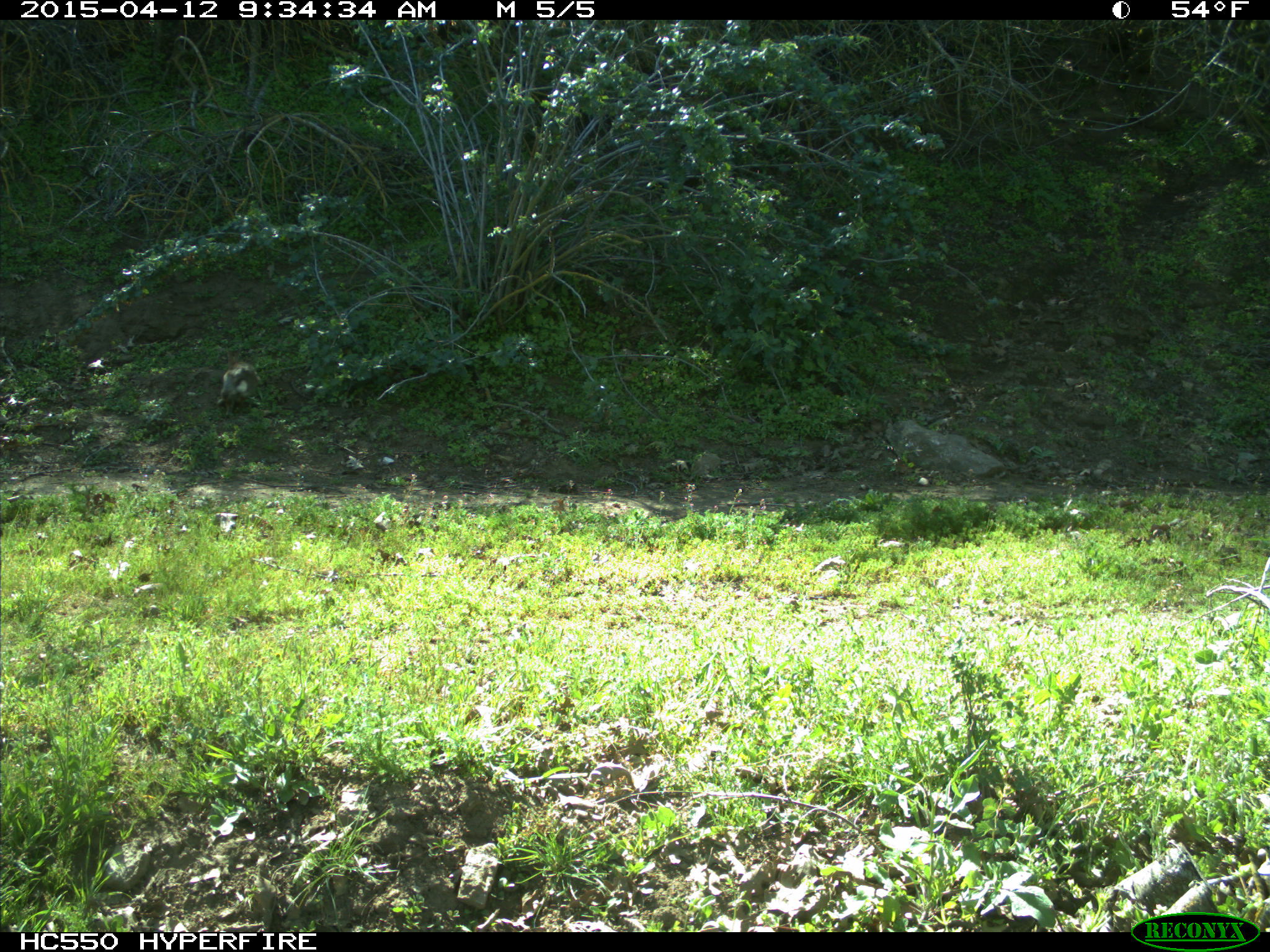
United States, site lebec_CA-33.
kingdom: Animalia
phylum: Chordata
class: Mammalia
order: Lagomorpha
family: Leporidae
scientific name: Leporidae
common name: rabbits and hares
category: unidentified rabbit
Unidentified rabbit (rabbits and hares) (Leporidae).